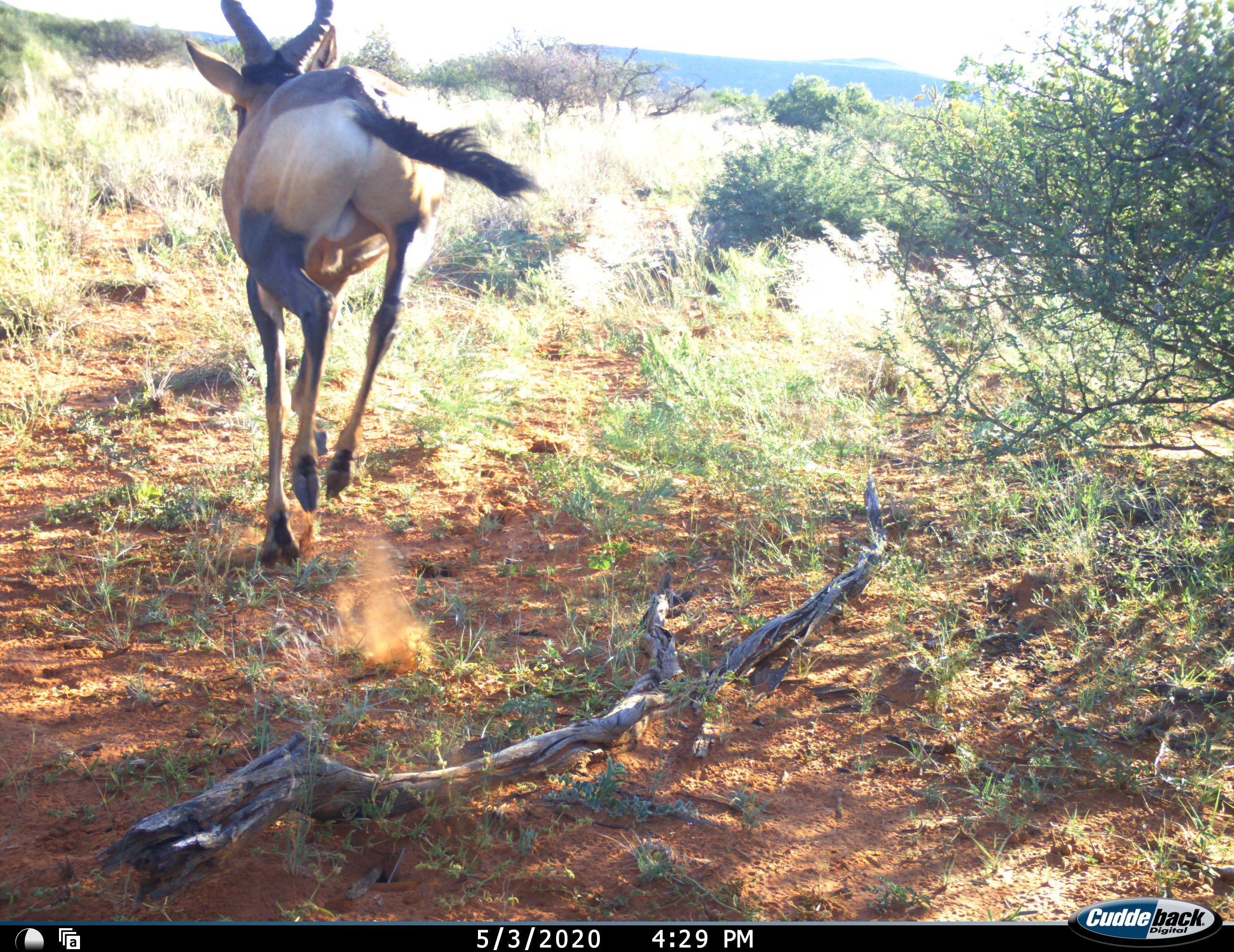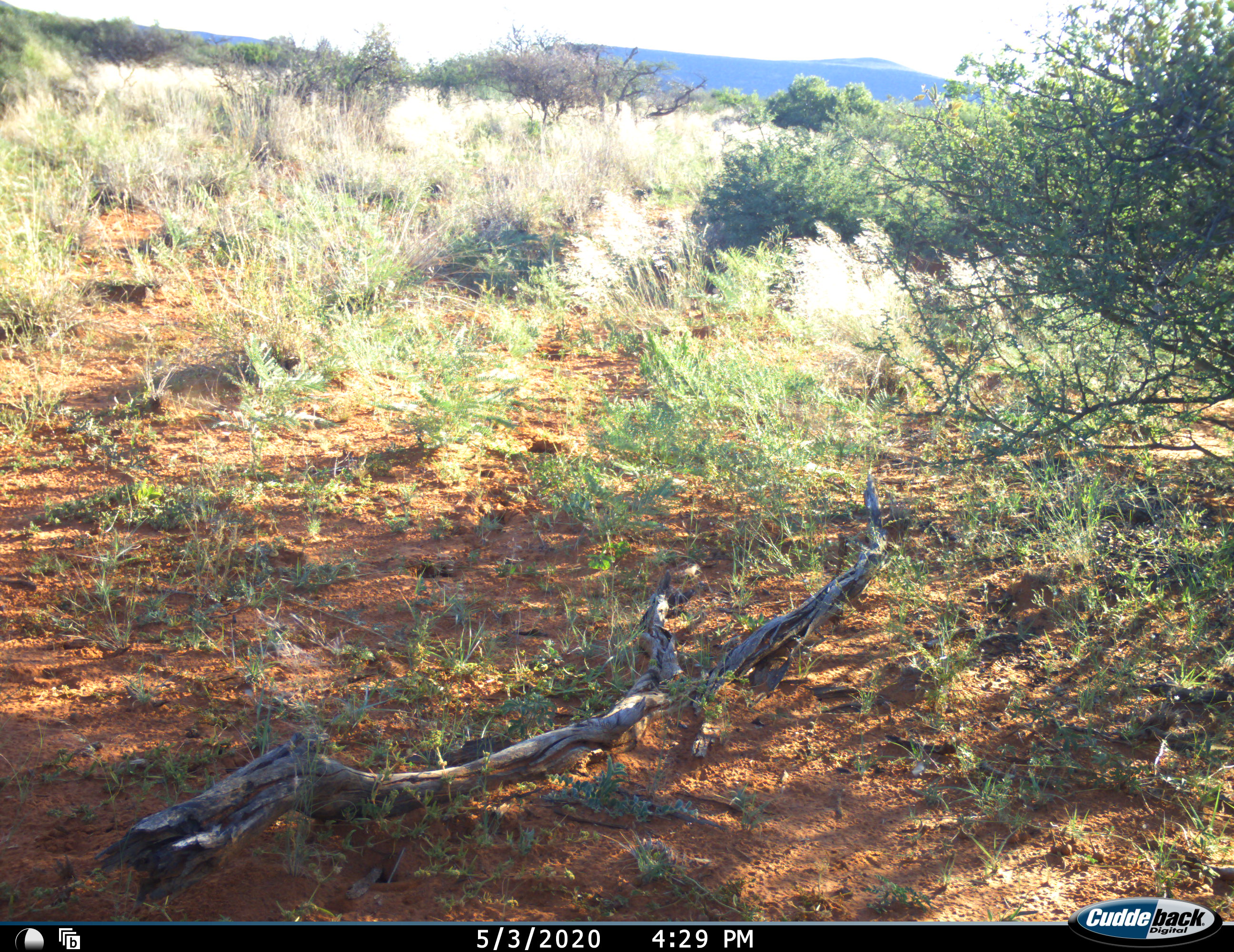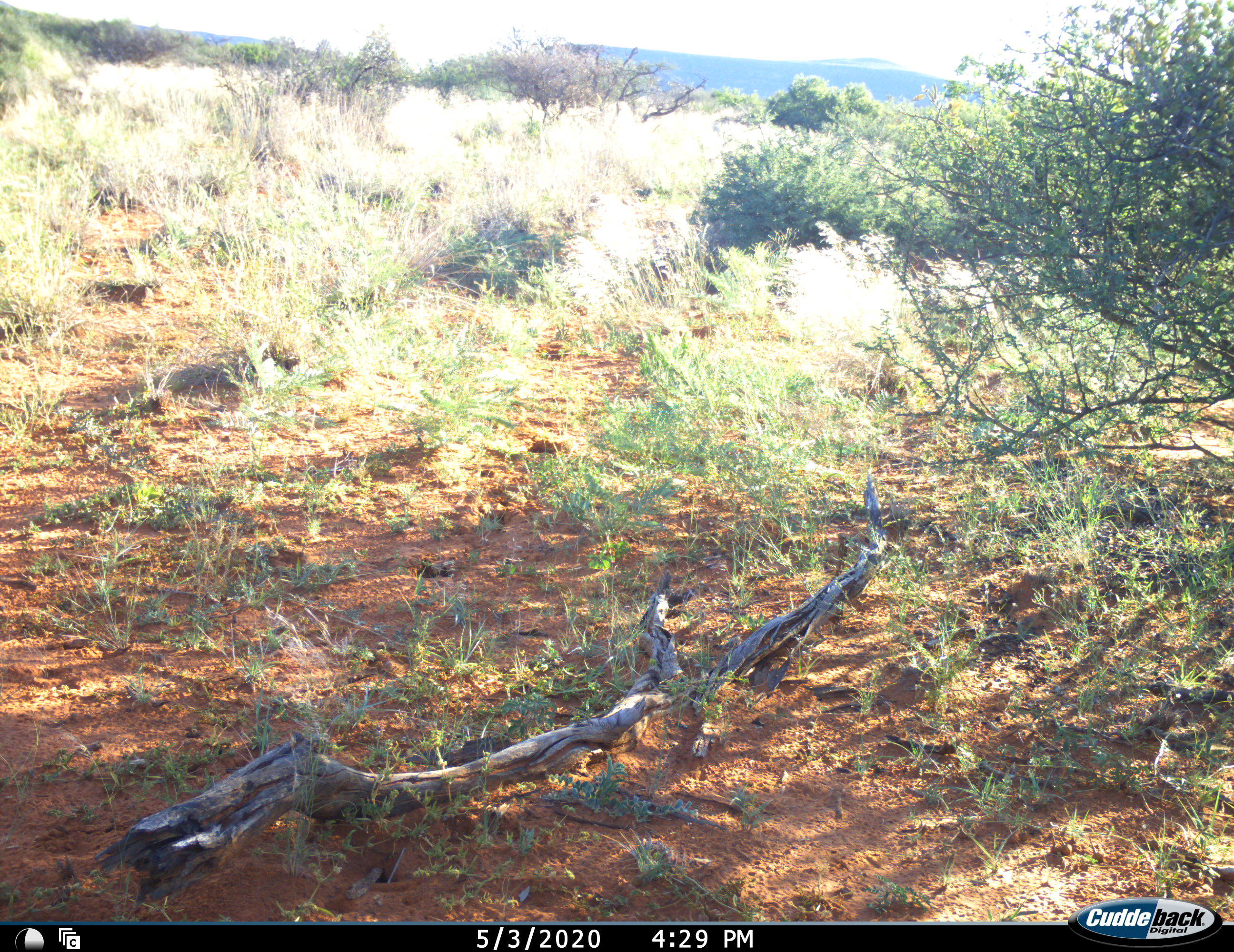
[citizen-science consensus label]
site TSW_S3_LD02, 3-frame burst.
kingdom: Animalia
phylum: Chordata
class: Mammalia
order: Artiodactyla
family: Bovidae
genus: Alcelaphus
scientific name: Alcelaphus buselaphus caama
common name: red hartebeest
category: hartebeestred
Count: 1.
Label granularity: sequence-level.